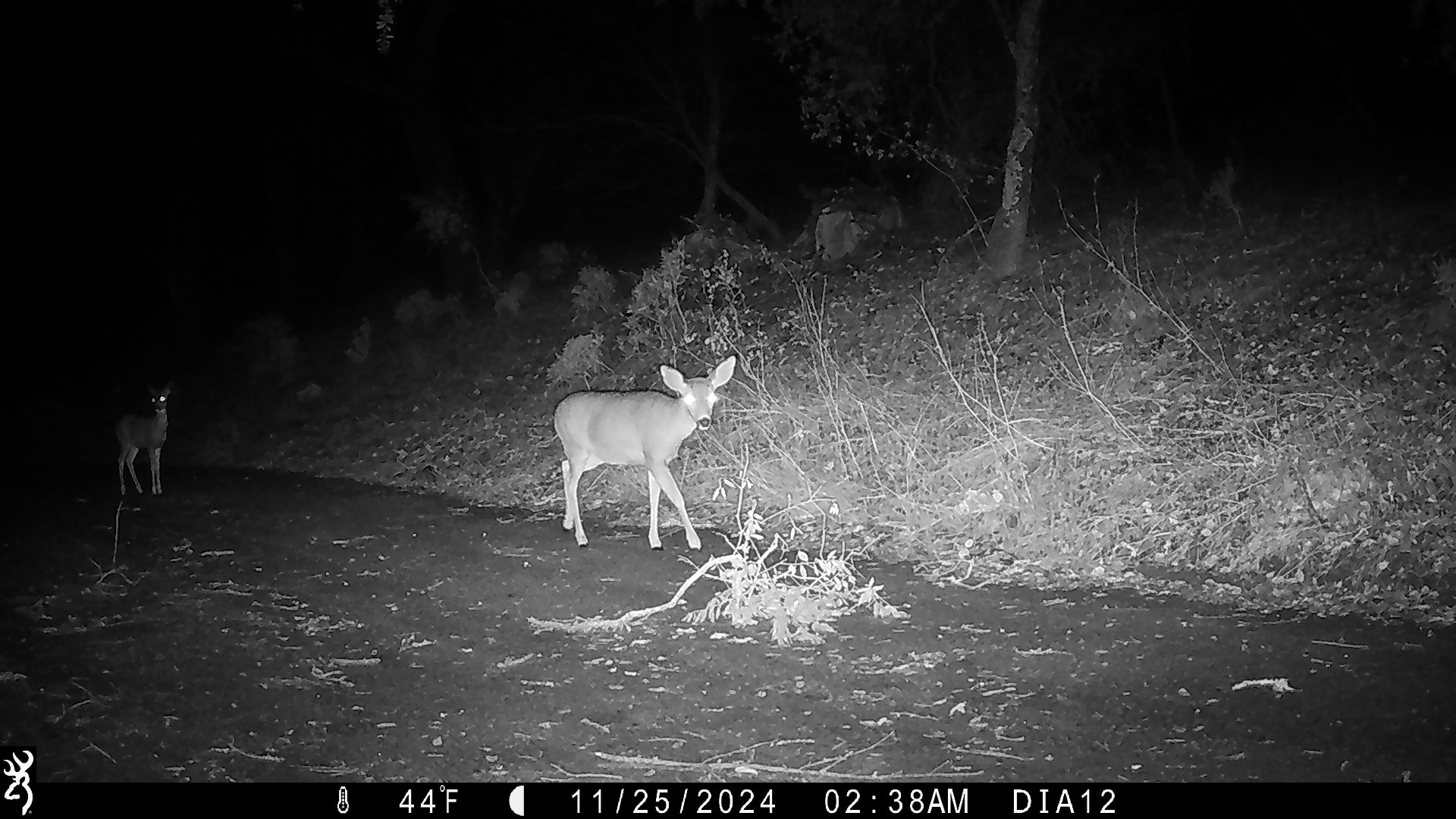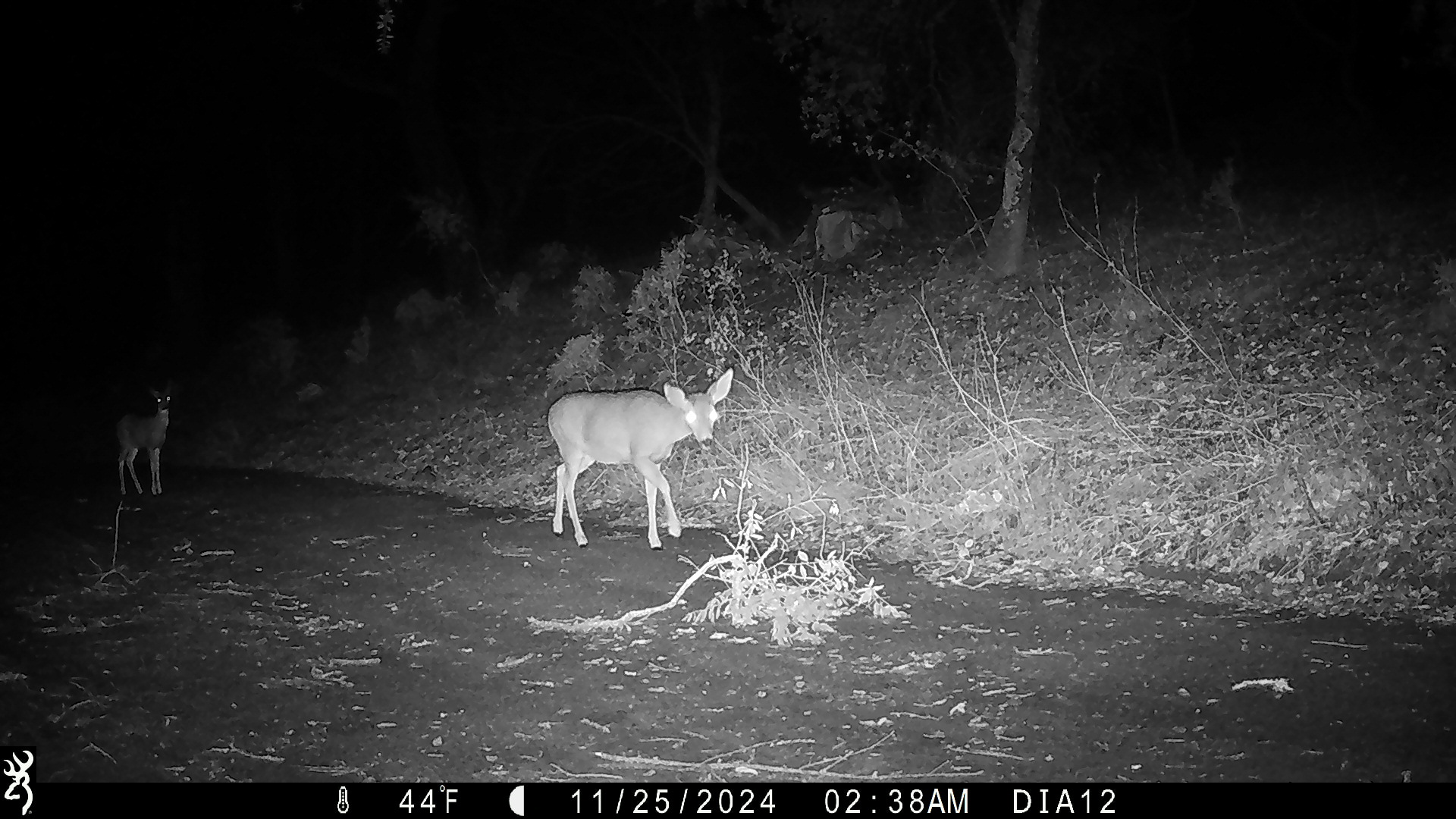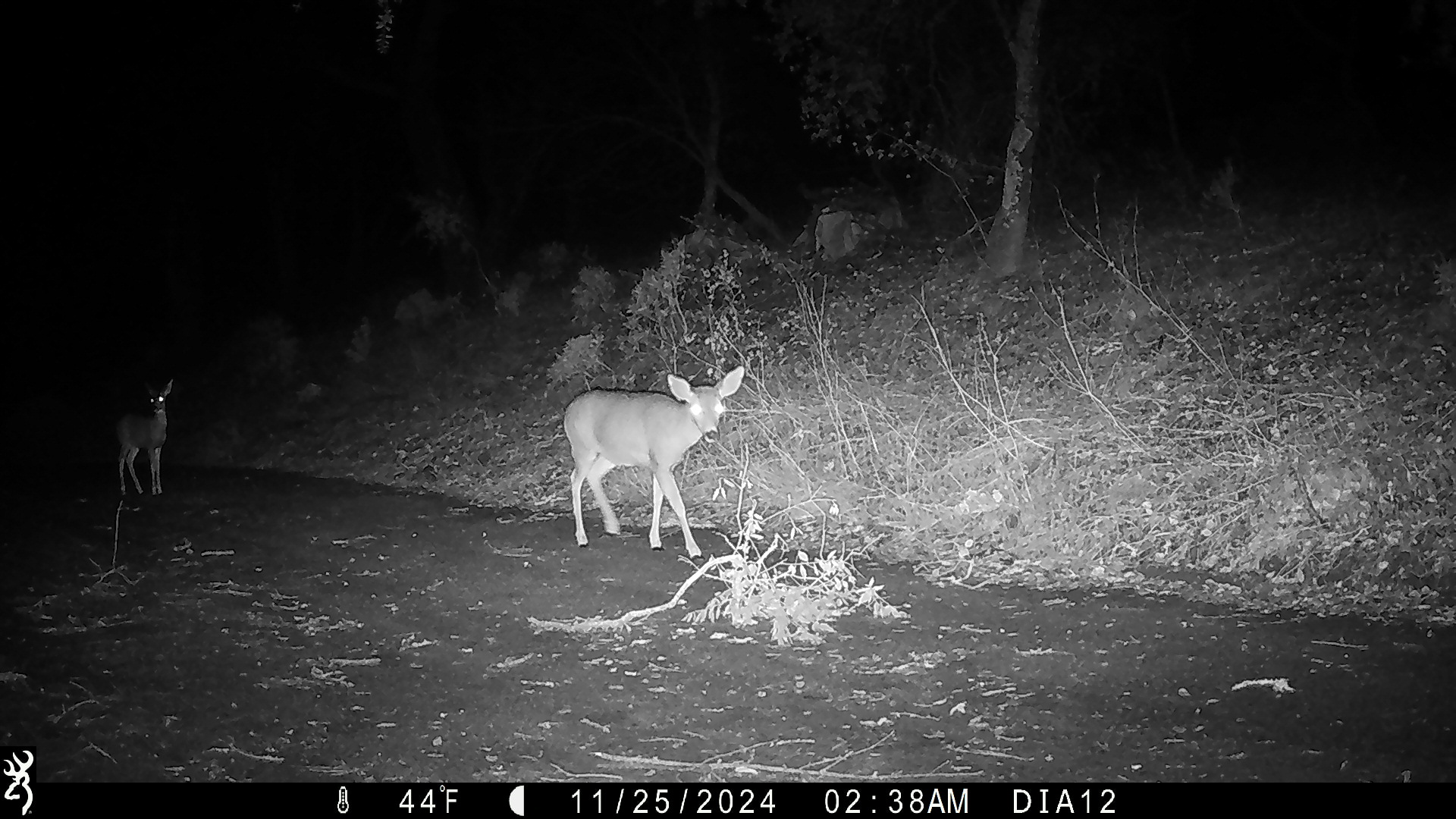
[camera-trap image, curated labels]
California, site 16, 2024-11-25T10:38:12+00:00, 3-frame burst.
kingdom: Animalia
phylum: Chordata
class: Mammalia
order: Artiodactyla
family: Cervidae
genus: Odocoileus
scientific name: Odocoileus hemionus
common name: mule deer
Mule deer (Odocoileus hemionus).